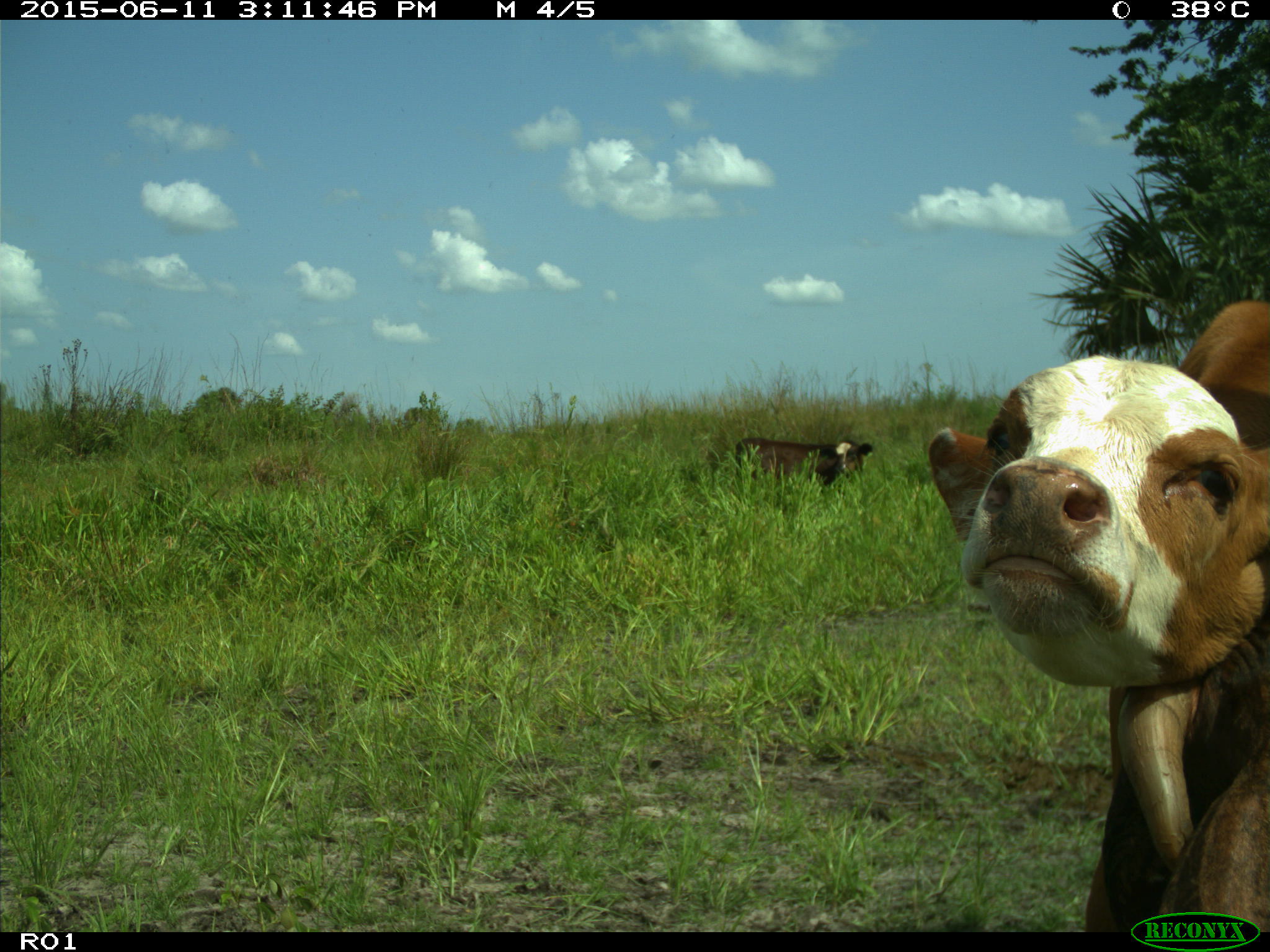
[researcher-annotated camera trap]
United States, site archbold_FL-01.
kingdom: Animalia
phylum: Chordata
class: Mammalia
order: Artiodactyla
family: Bovidae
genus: Bos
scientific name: Bos taurus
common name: domestic cow